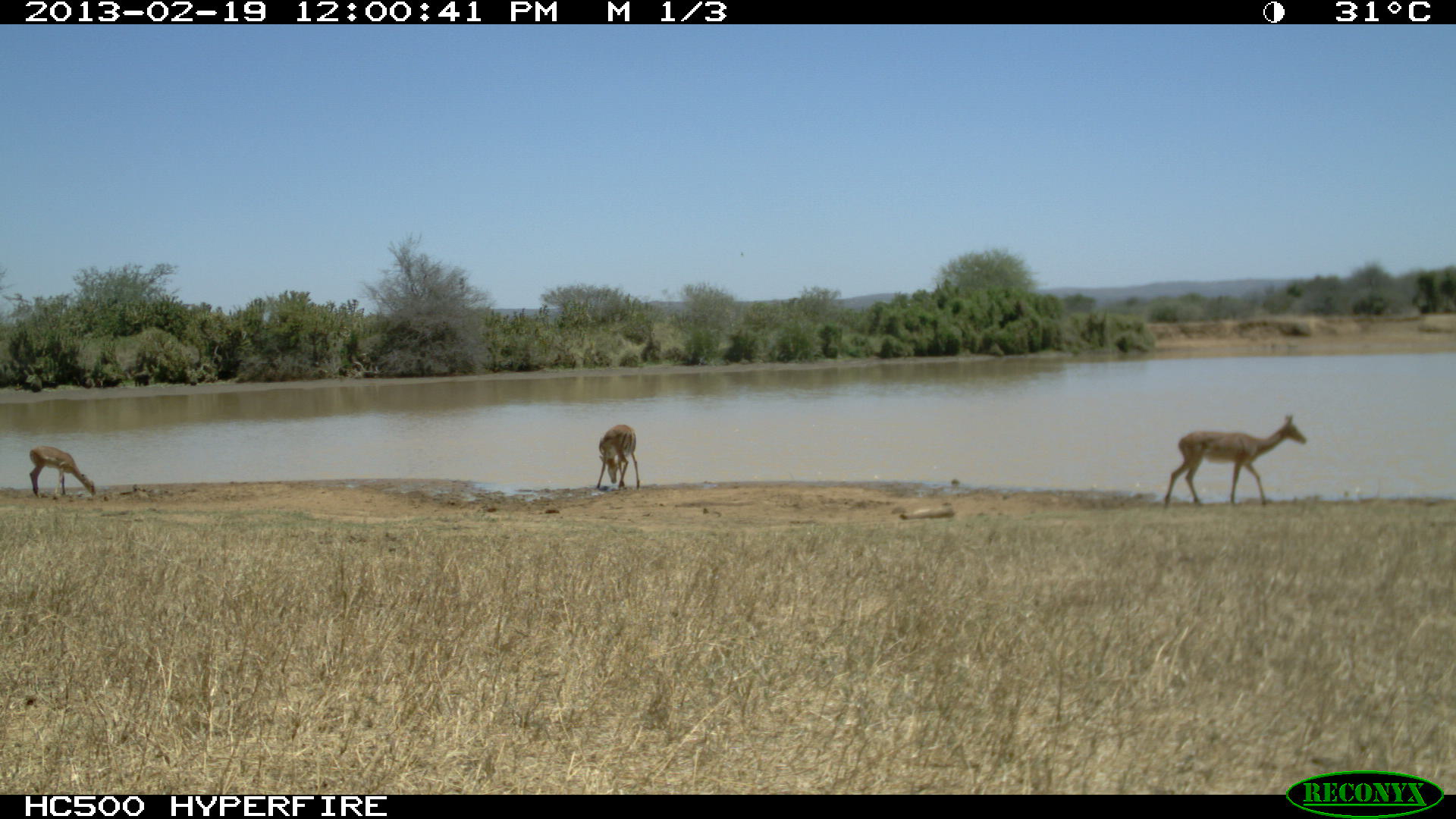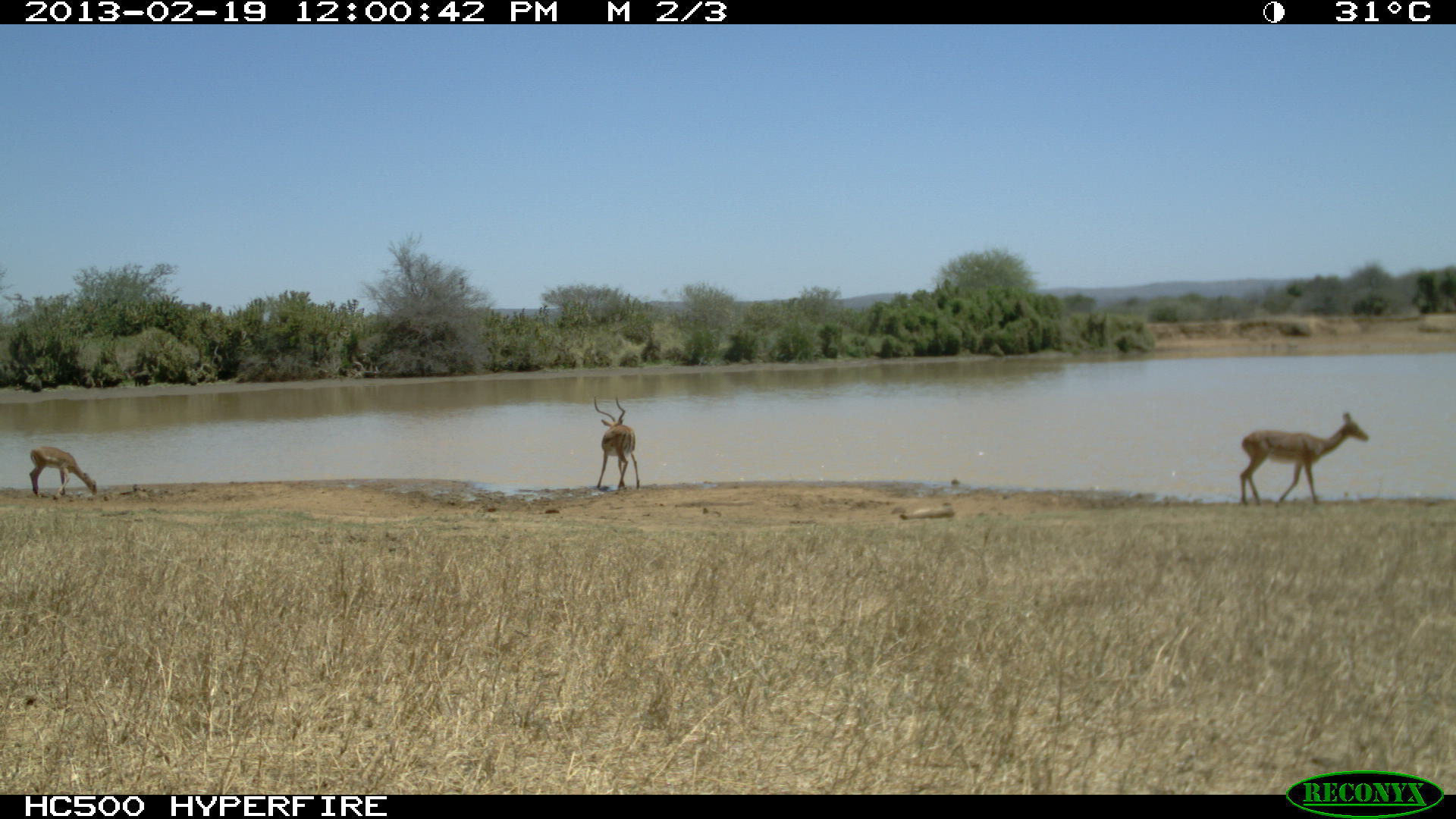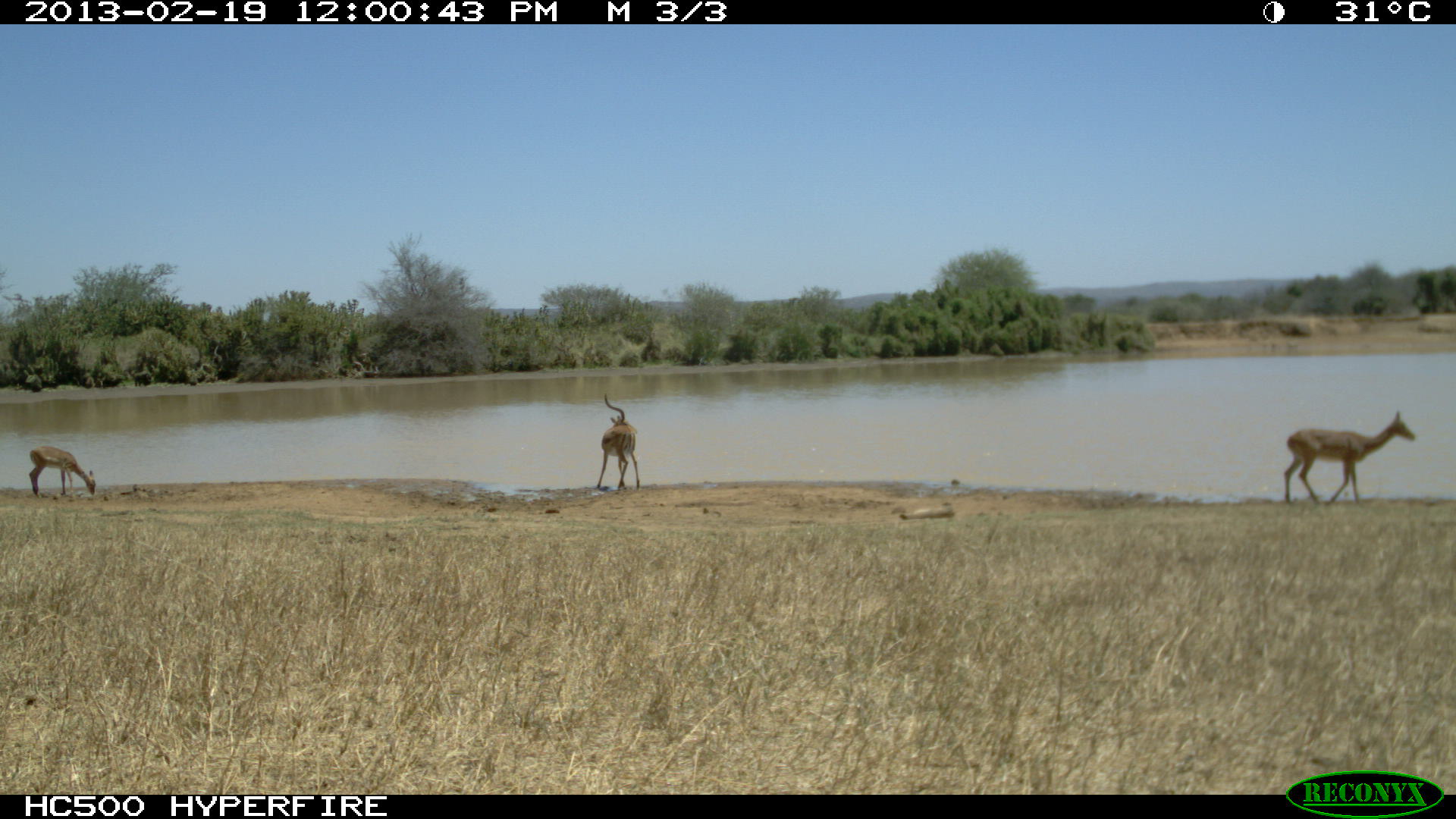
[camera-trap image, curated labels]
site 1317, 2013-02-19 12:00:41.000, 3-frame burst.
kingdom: Animalia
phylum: Chordata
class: Mammalia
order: Artiodactyla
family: Bovidae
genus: Aepyceros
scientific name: Aepyceros melampus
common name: impala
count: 2